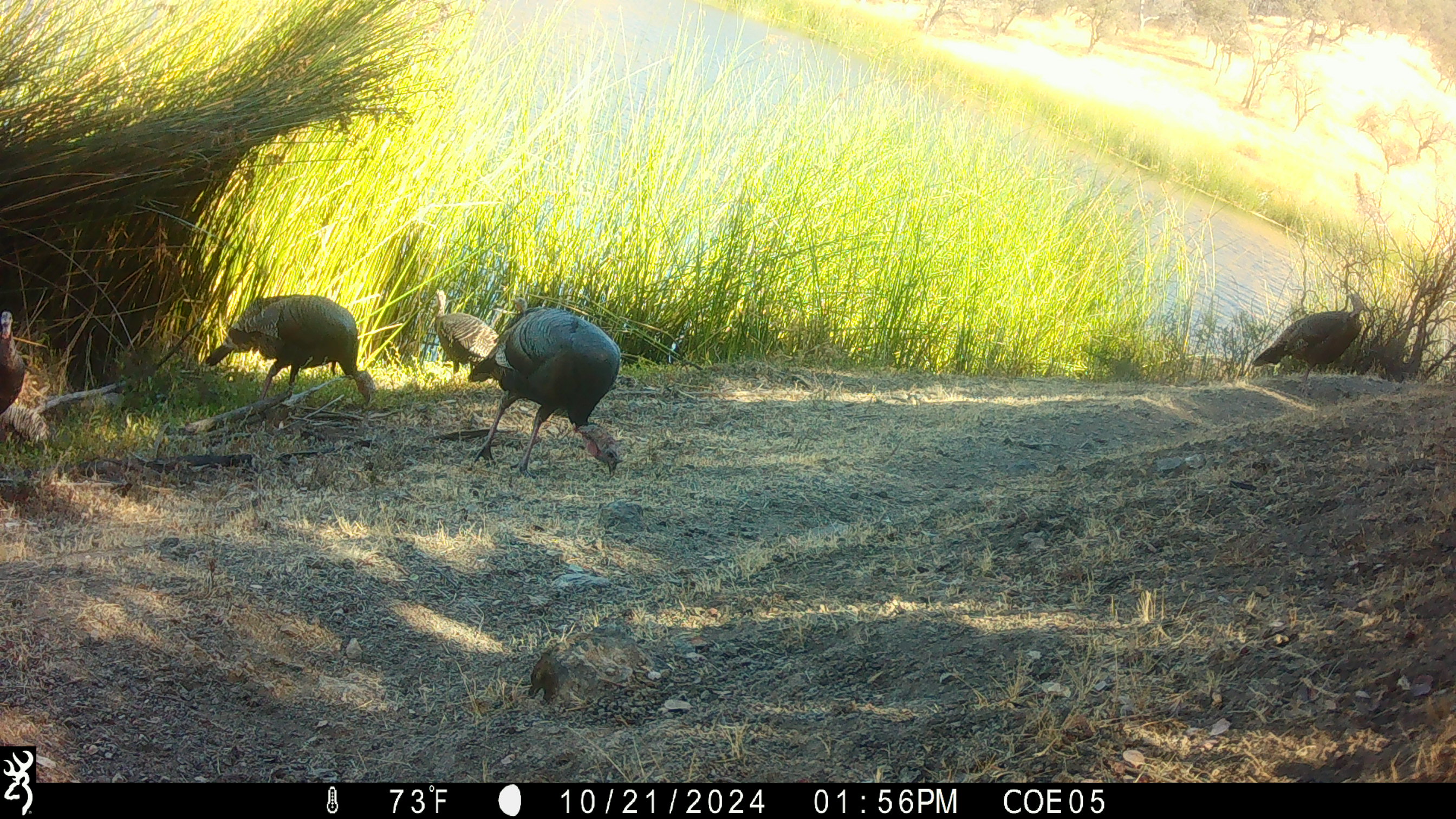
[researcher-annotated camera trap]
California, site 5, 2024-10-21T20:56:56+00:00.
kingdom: Animalia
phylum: Chordata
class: Aves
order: Galliformes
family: Phasianidae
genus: Meleagris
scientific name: Meleagris gallopavo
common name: turkey